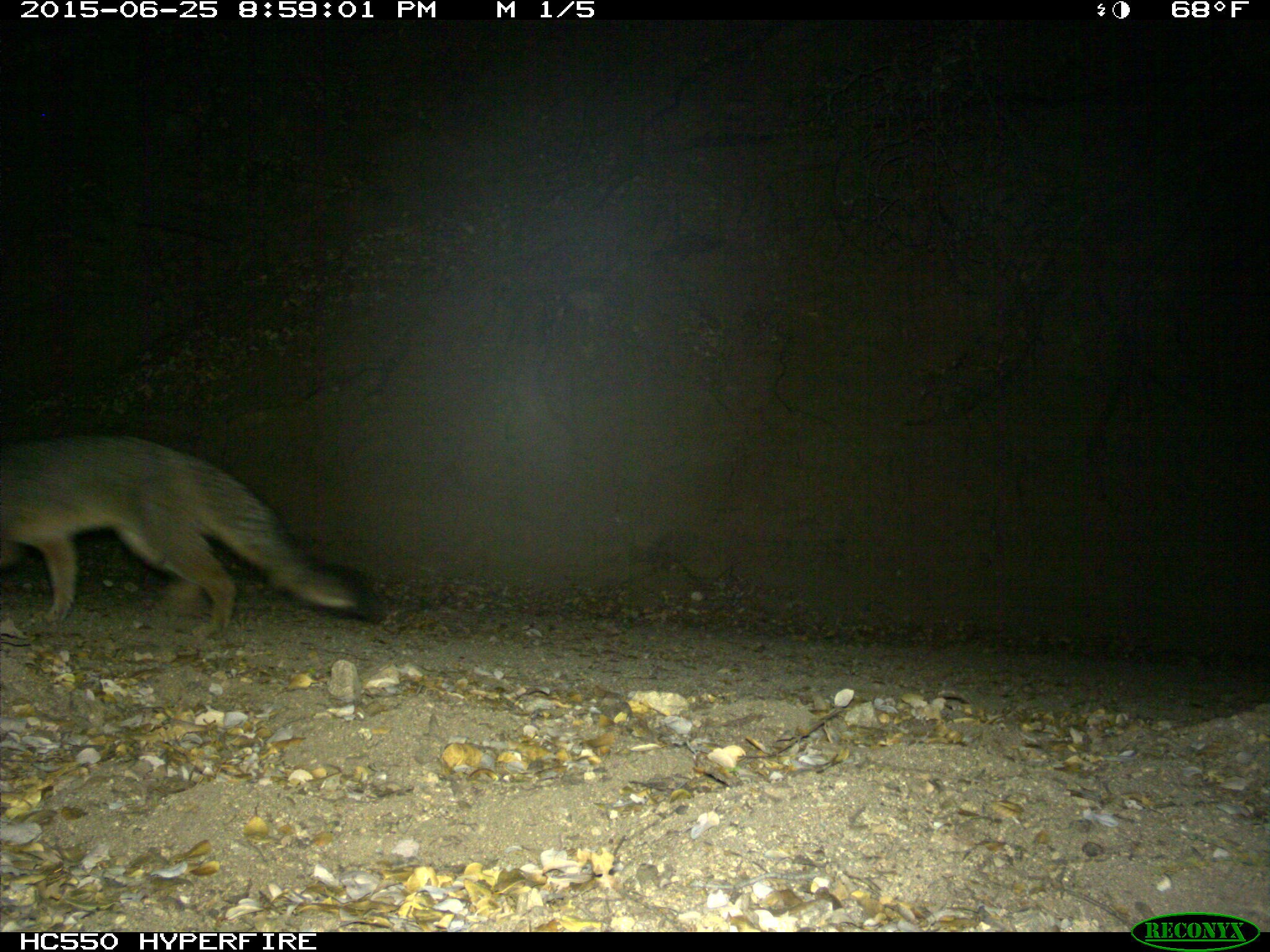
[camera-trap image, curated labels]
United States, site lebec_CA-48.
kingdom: Animalia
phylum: Chordata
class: Mammalia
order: Carnivora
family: Canidae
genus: Urocyon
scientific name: Urocyon cinereoargenteus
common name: gray fox